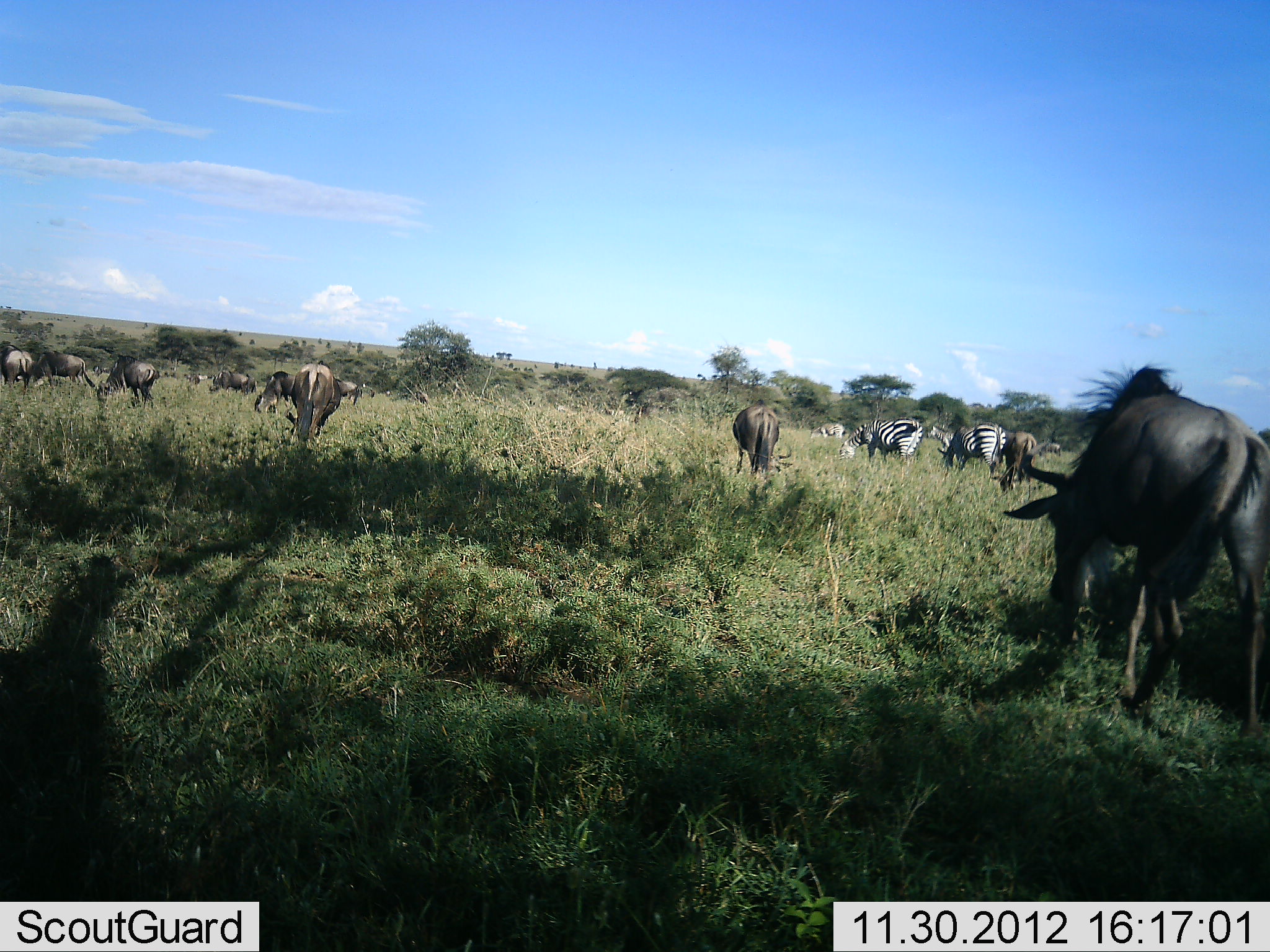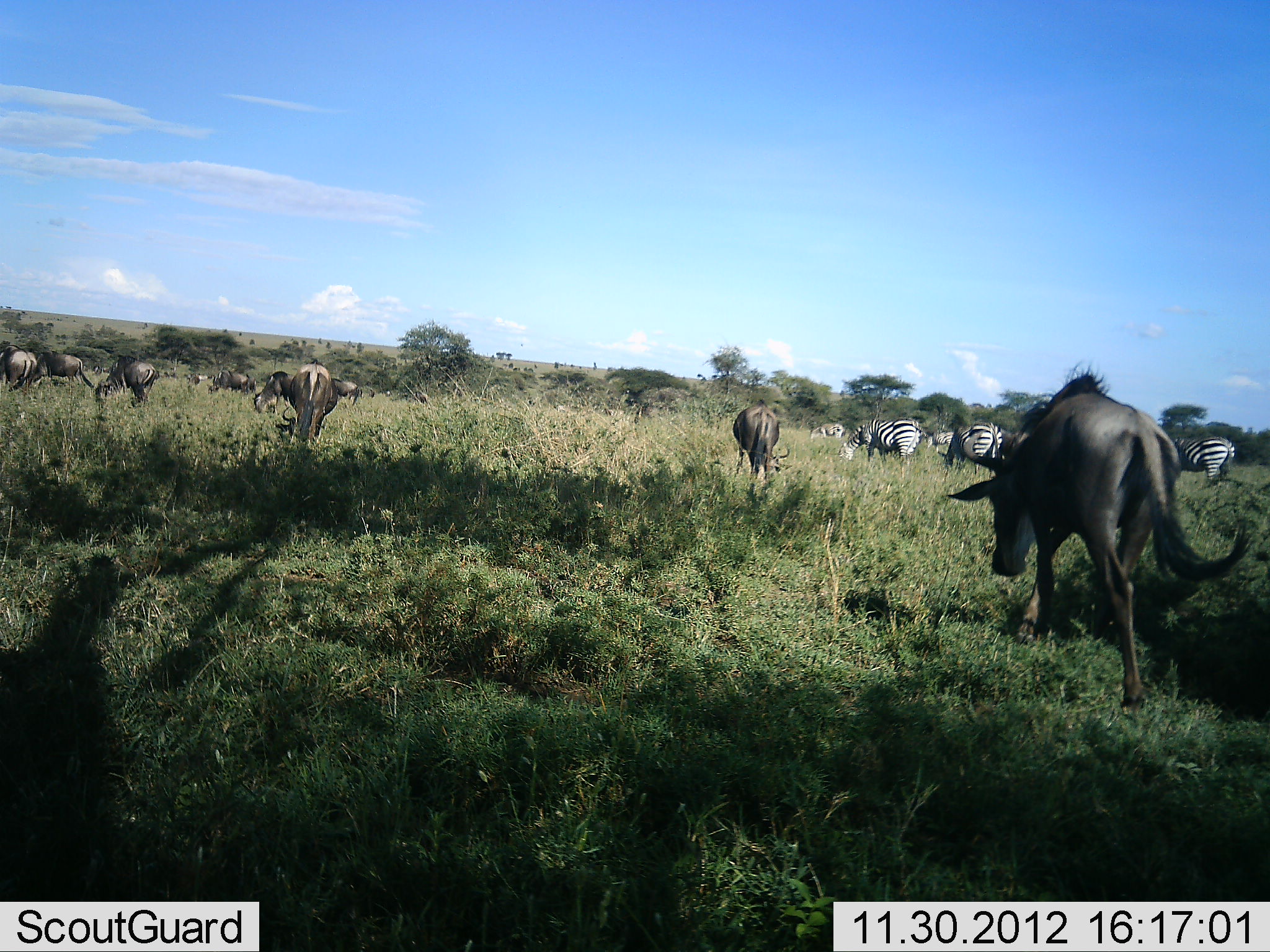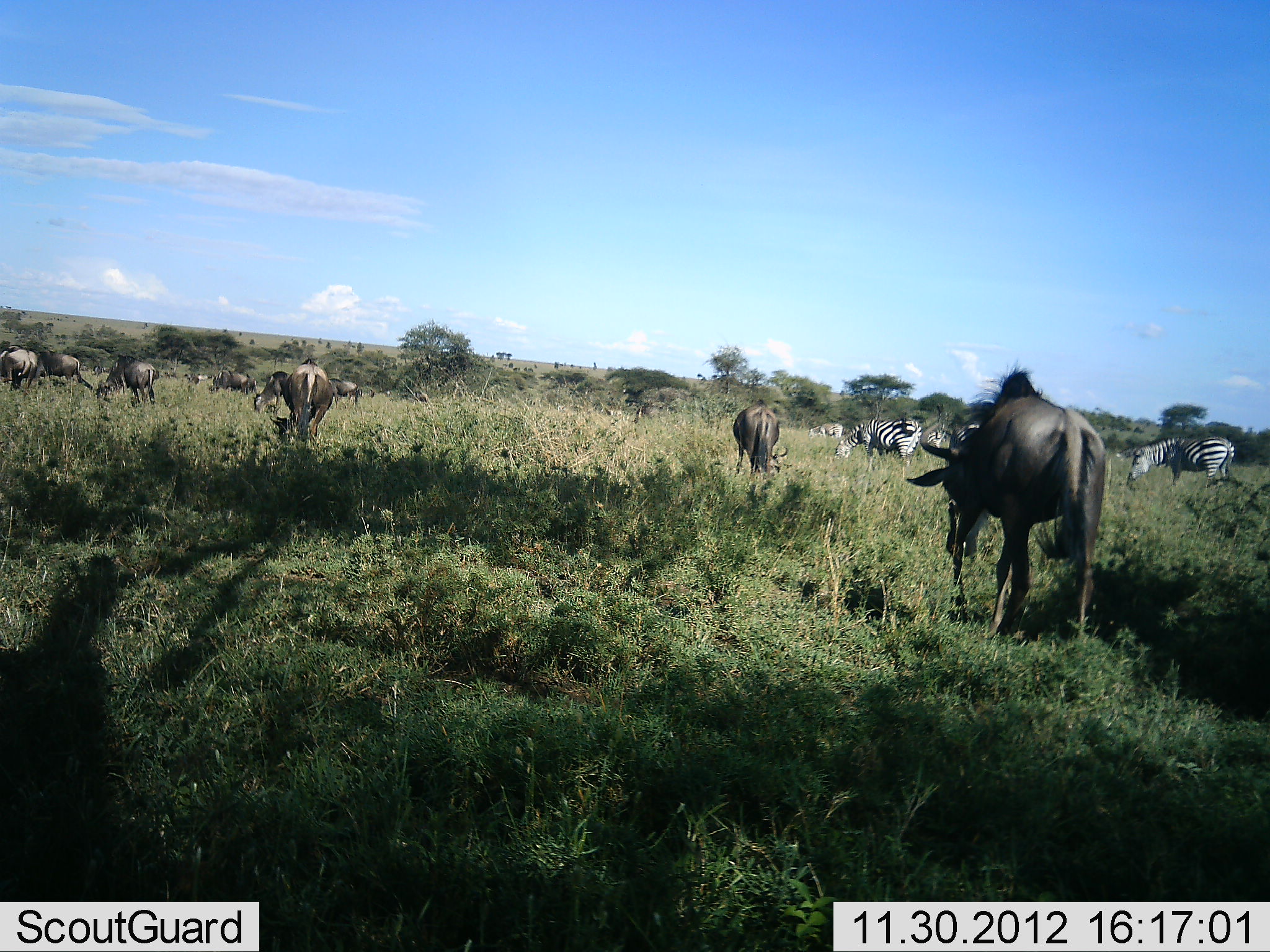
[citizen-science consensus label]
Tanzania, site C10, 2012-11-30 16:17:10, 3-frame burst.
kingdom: Animalia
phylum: Chordata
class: Mammalia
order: Artiodactyla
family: Bovidae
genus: Connochaetes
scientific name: Connochaetes taurinus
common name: blue wildebeest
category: wildebeest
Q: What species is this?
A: Wildebeest (blue wildebeest) (Connochaetes taurinus).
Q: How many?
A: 10.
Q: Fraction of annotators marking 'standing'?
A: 45%.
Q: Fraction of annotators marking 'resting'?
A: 0%.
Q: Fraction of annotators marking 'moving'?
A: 73%.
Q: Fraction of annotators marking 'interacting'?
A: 9%.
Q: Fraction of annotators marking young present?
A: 0%.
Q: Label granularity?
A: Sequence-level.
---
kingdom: Animalia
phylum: Chordata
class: Mammalia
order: Perissodactyla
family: Equidae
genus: Equus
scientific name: Equus quagga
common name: plains zebra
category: zebra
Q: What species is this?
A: Zebra (plains zebra) (Equus quagga).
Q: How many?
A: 6.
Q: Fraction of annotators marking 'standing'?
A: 60%.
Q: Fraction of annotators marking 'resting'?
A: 0%.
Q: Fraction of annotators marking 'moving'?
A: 10%.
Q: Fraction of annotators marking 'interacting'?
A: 0%.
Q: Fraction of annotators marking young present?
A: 0%.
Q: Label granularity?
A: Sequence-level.